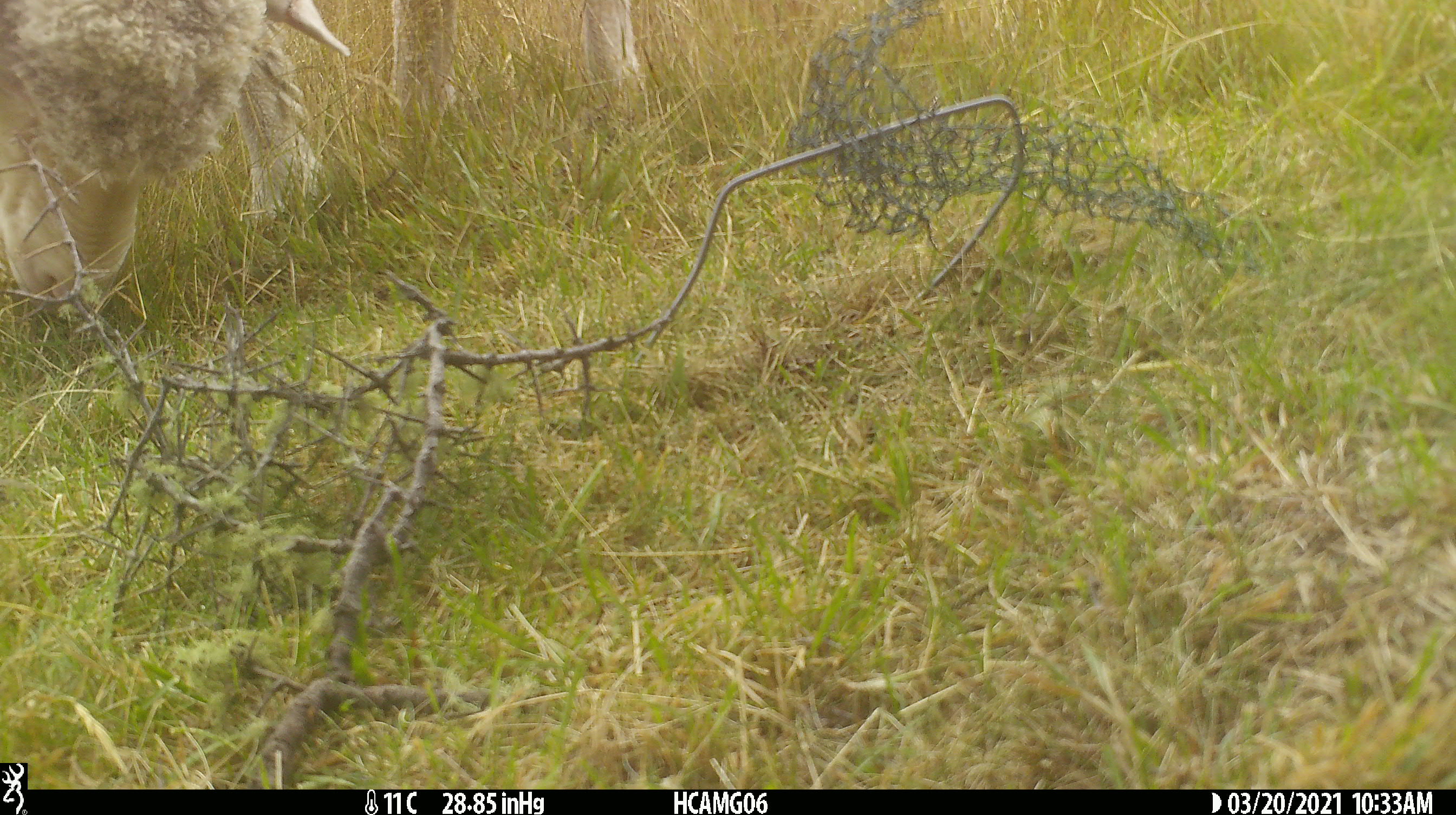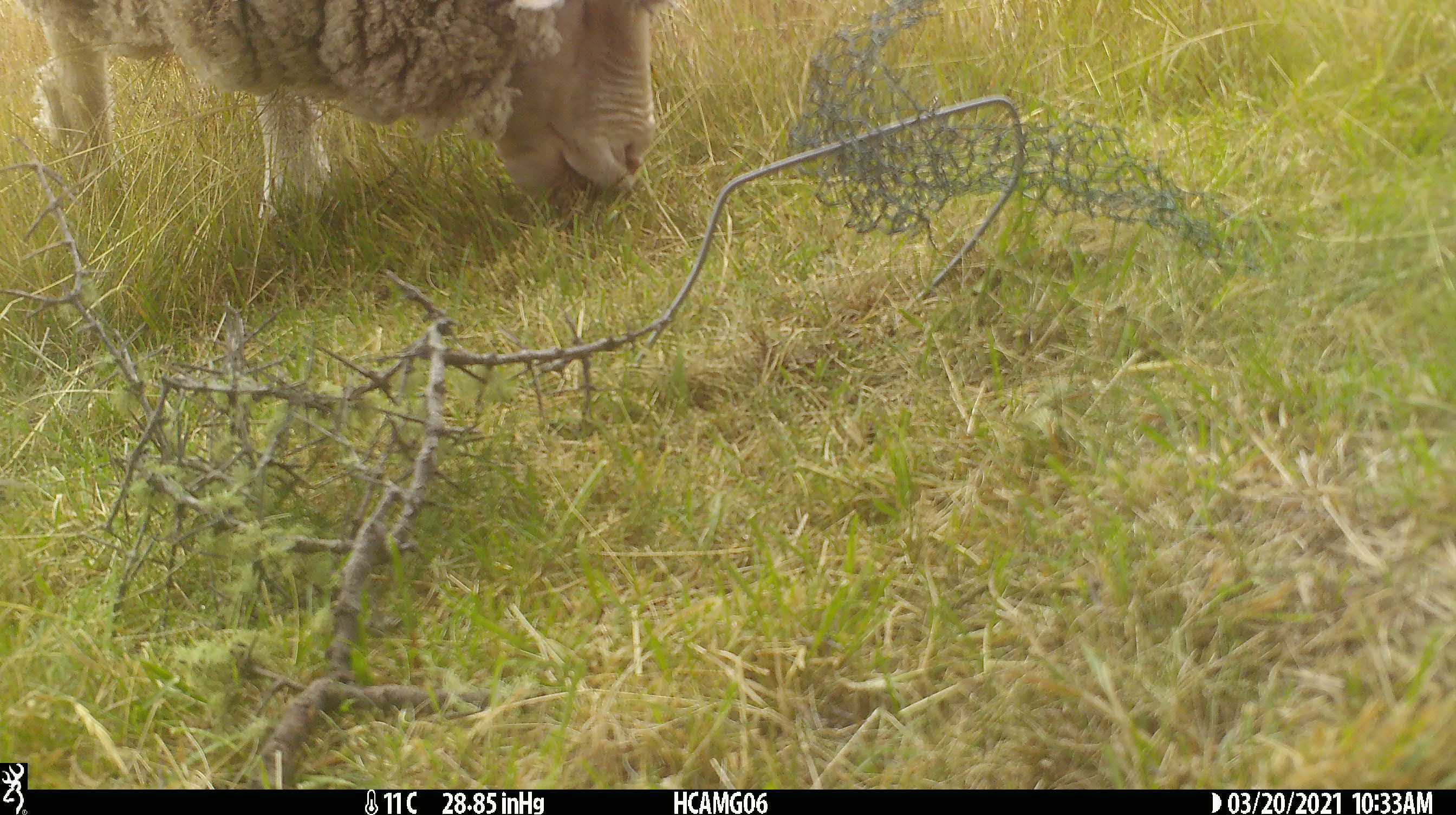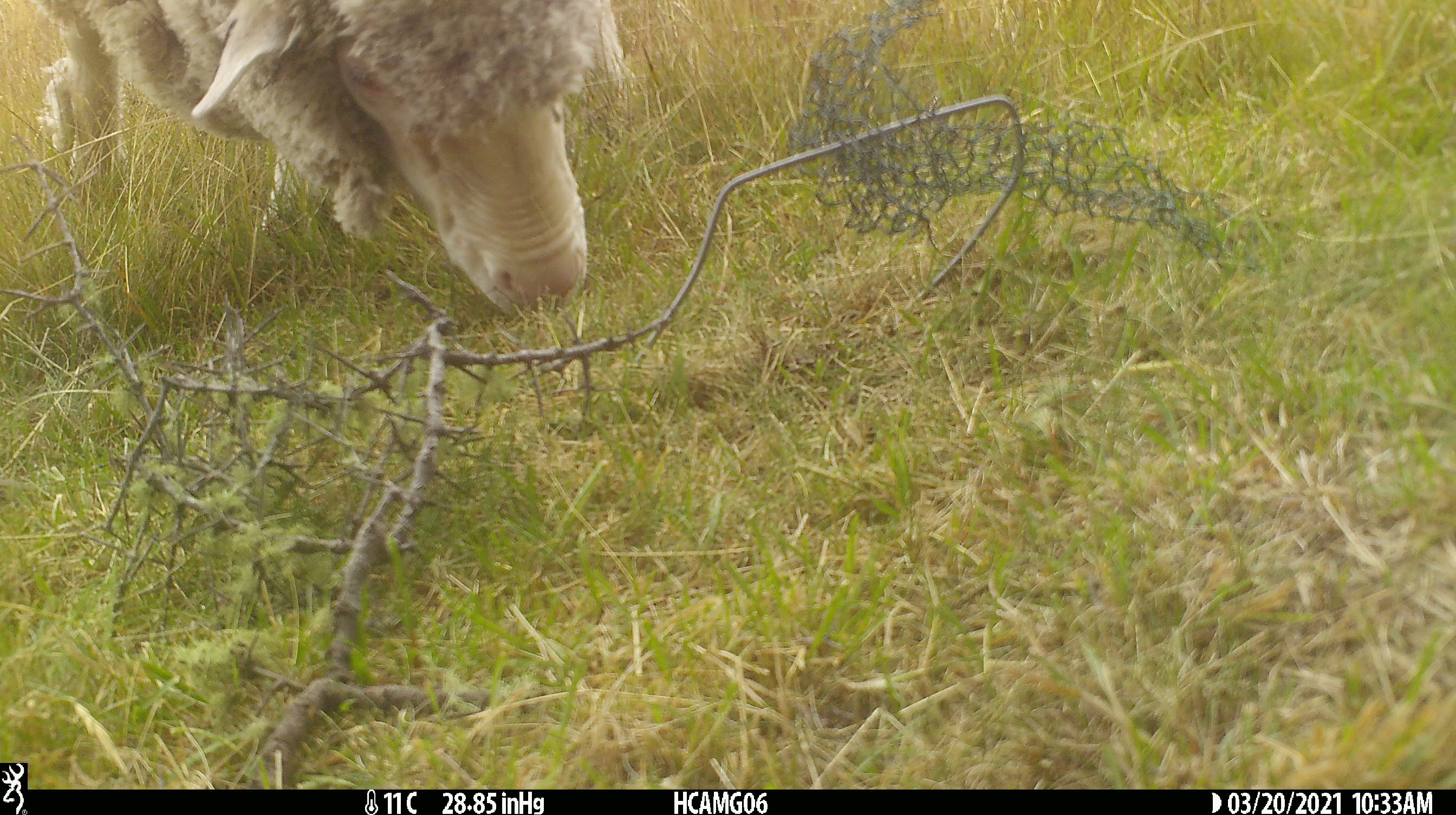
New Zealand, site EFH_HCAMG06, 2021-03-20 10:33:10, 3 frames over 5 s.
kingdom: Animalia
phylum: Chordata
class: Mammalia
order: Artiodactyla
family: Bovidae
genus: Ovis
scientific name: Ovis aries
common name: domestic sheep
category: sheep